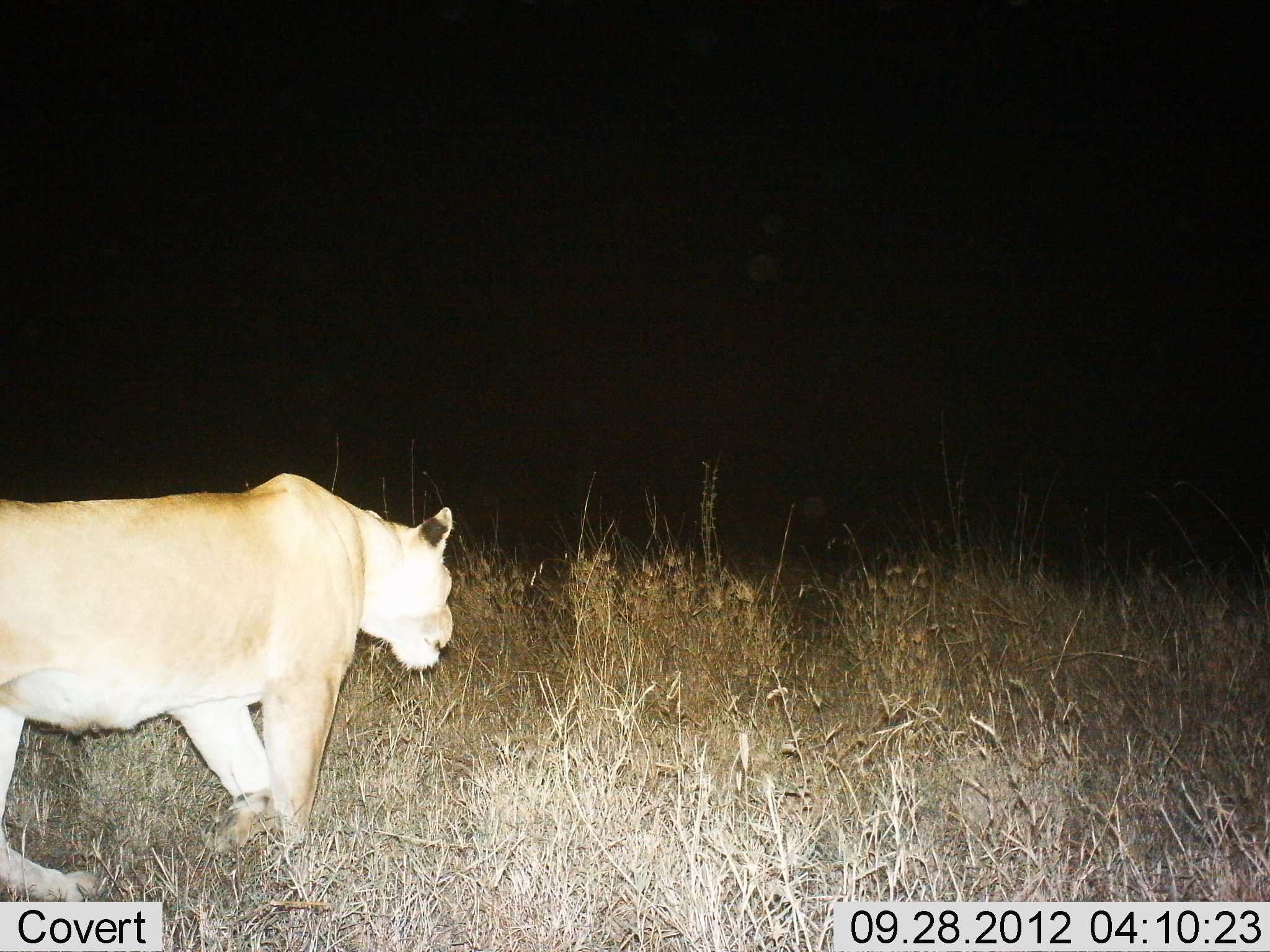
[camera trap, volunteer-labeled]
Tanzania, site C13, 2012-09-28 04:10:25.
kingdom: Animalia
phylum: Chordata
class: Mammalia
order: Carnivora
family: Felidae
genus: Panthera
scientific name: Panthera leo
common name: lion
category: lionfemale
Lionfemale (lion) (Panthera leo), count 1. Behavior (volunteer vote fractions): standing 30%, resting 0%, moving 70%, interacting 0%. Young present (vote fraction): 0%. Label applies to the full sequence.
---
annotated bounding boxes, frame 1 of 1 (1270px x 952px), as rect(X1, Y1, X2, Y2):
animal: rect(0, 473, 453, 896)